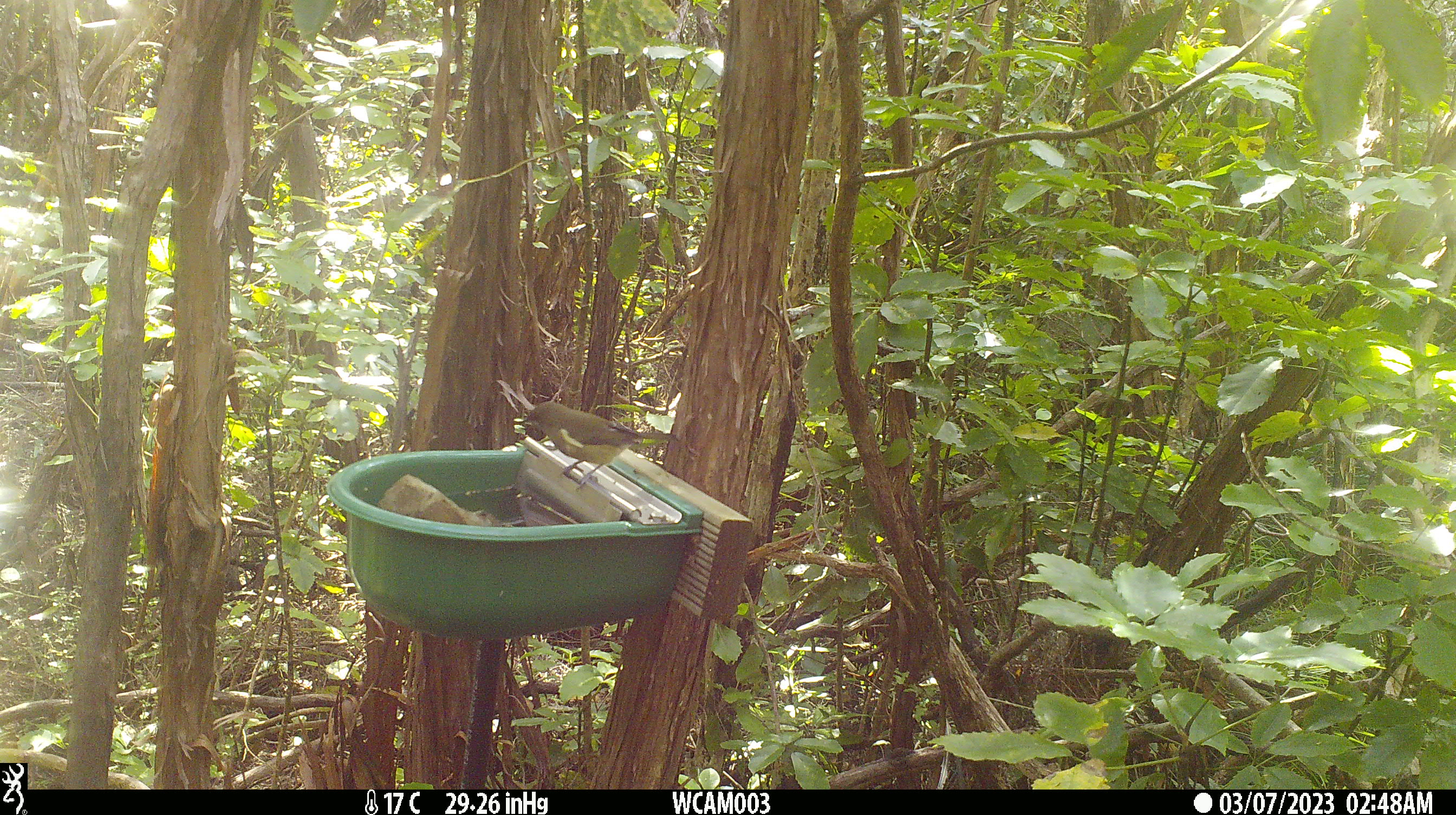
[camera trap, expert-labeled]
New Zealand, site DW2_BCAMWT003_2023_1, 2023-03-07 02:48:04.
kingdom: Animalia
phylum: Chordata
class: Aves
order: Passeriformes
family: Meliphagidae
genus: Anthornis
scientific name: Anthornis melanura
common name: new zealand bellbird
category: bellbird